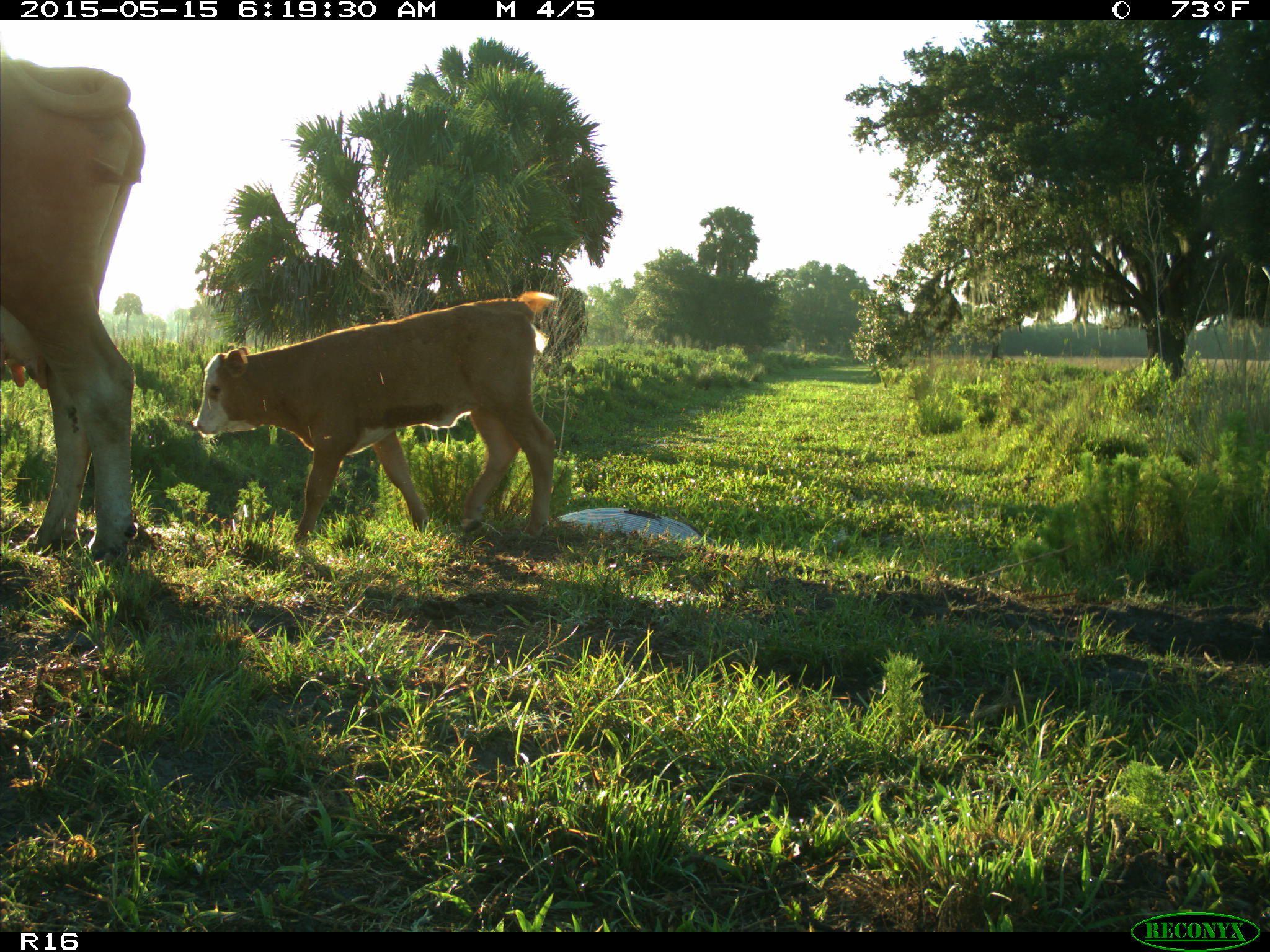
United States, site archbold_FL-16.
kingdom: Animalia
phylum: Chordata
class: Mammalia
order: Artiodactyla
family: Bovidae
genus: Bos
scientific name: Bos taurus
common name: domestic cow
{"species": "Bos taurus (domestic cow)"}